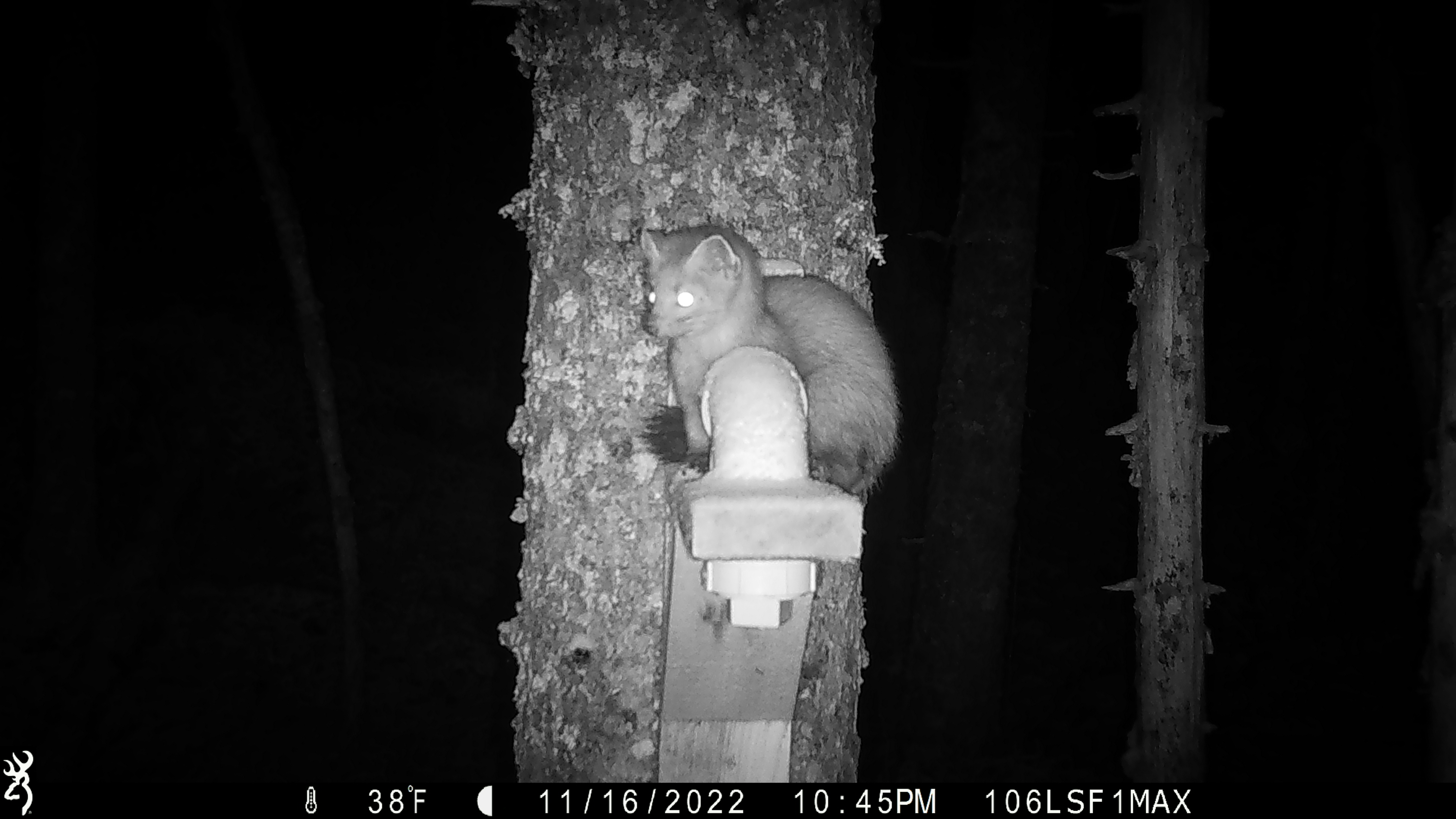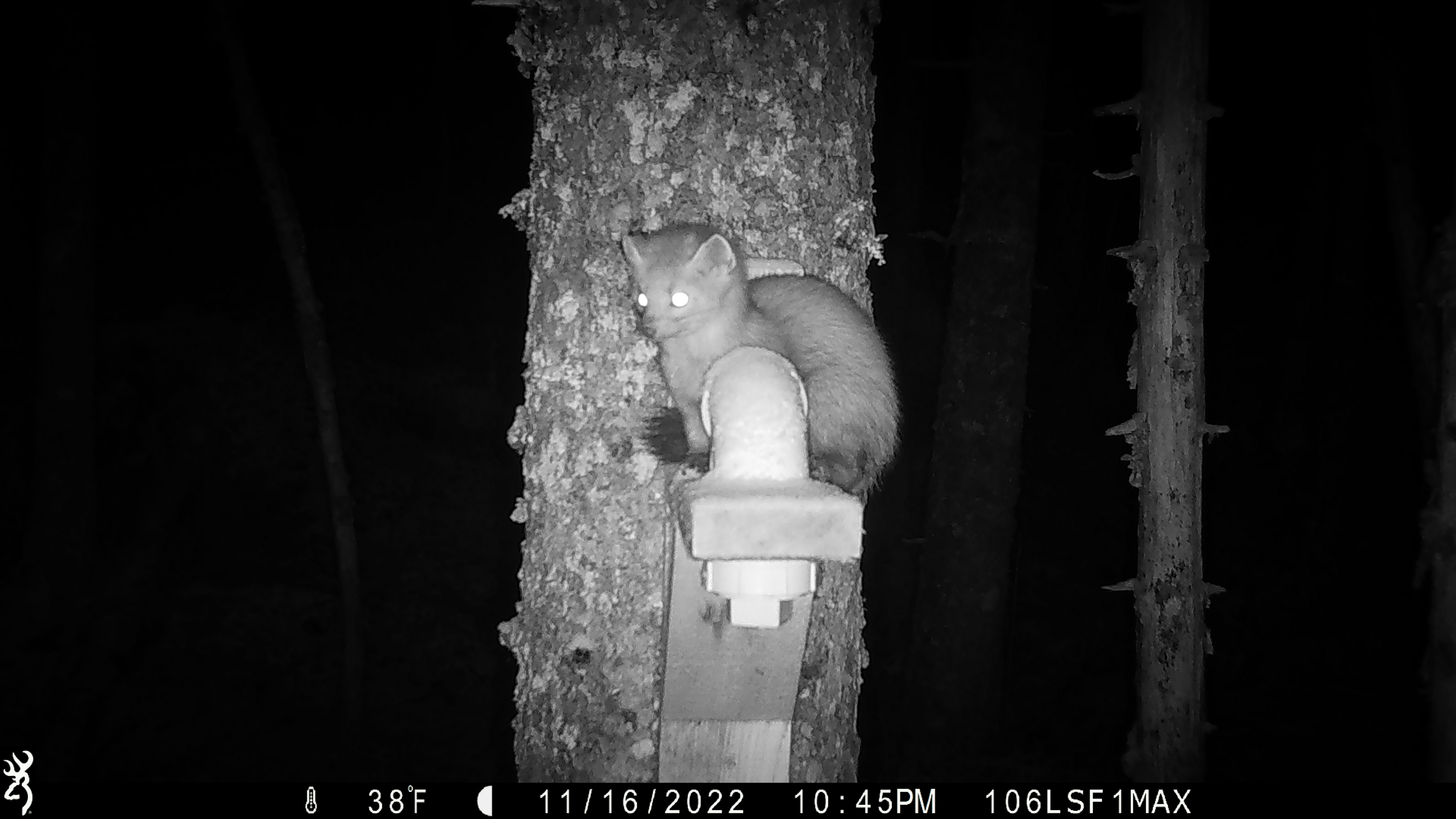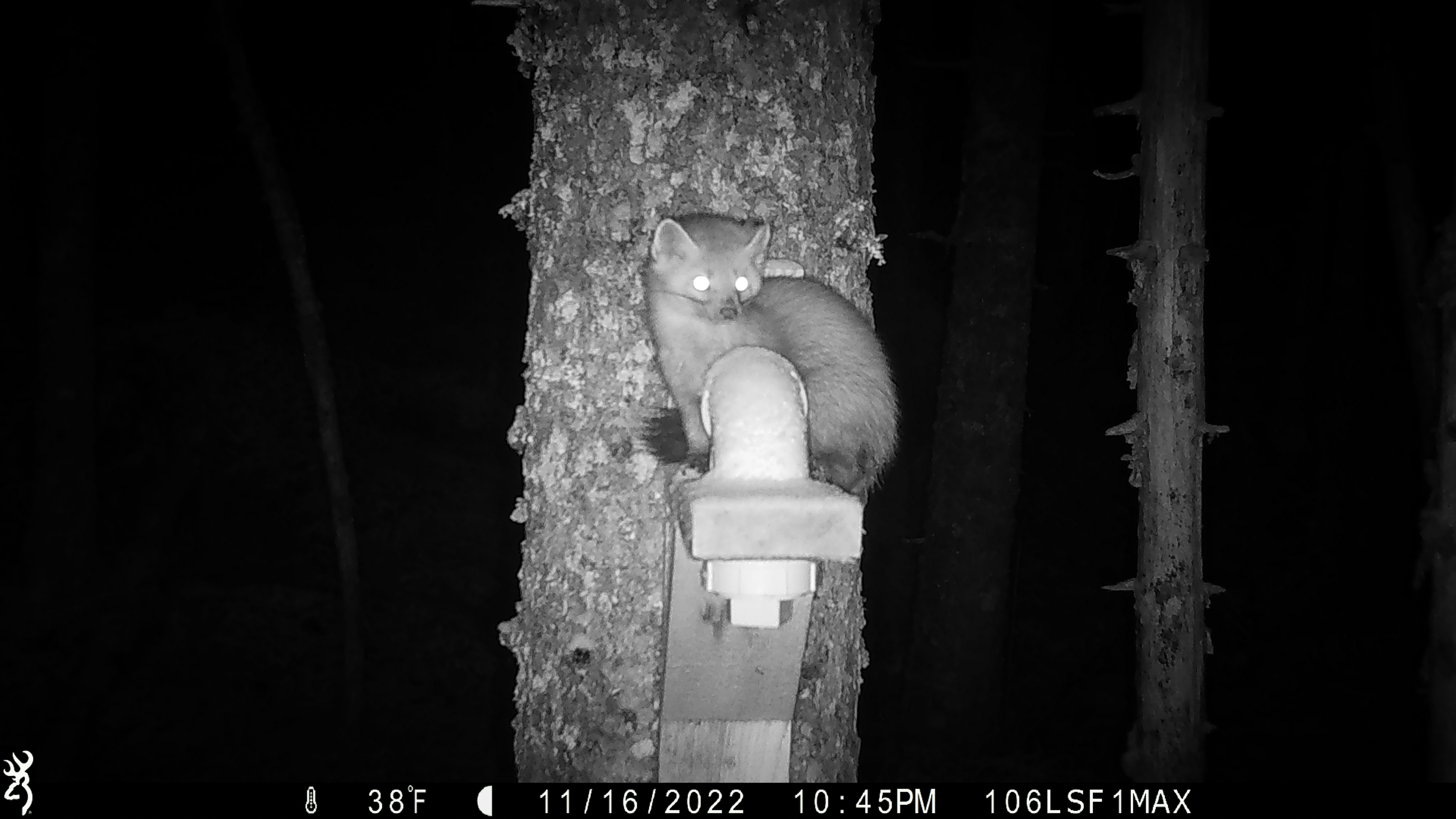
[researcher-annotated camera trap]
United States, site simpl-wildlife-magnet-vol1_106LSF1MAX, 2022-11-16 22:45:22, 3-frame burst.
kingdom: Animalia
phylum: Chordata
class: Mammalia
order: Carnivora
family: Mustelidae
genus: Martes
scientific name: Martes americana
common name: american marten